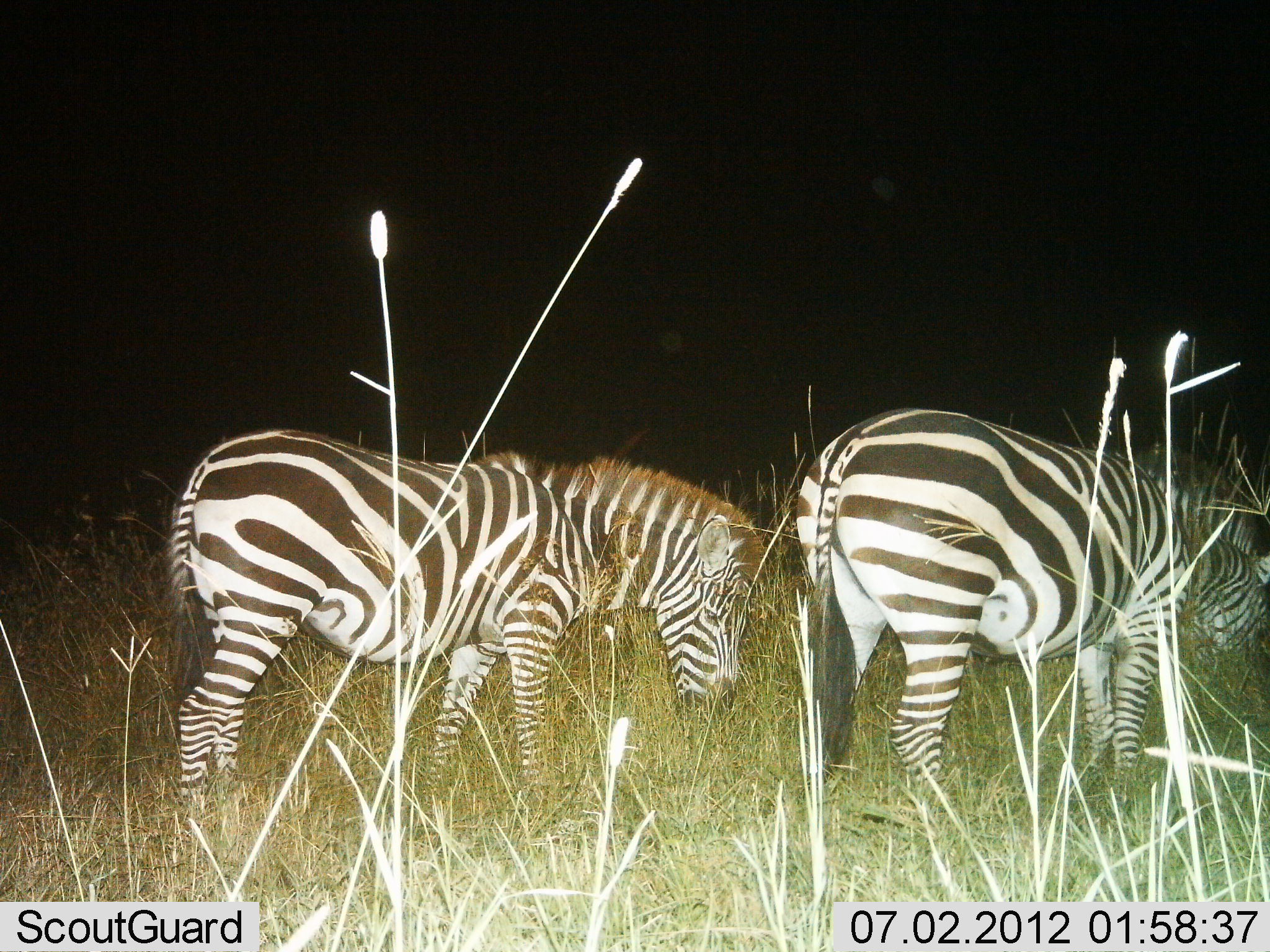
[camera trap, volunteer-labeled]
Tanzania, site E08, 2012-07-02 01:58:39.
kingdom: Animalia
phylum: Chordata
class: Mammalia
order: Perissodactyla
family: Equidae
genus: Equus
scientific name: Equus quagga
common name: plains zebra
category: zebra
Zebra (plains zebra) (Equus quagga), count 2. Behavior (volunteer vote fractions): standing 20%, resting 10%, moving 0%, interacting 0%. Young present (vote fraction): 0%. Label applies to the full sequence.